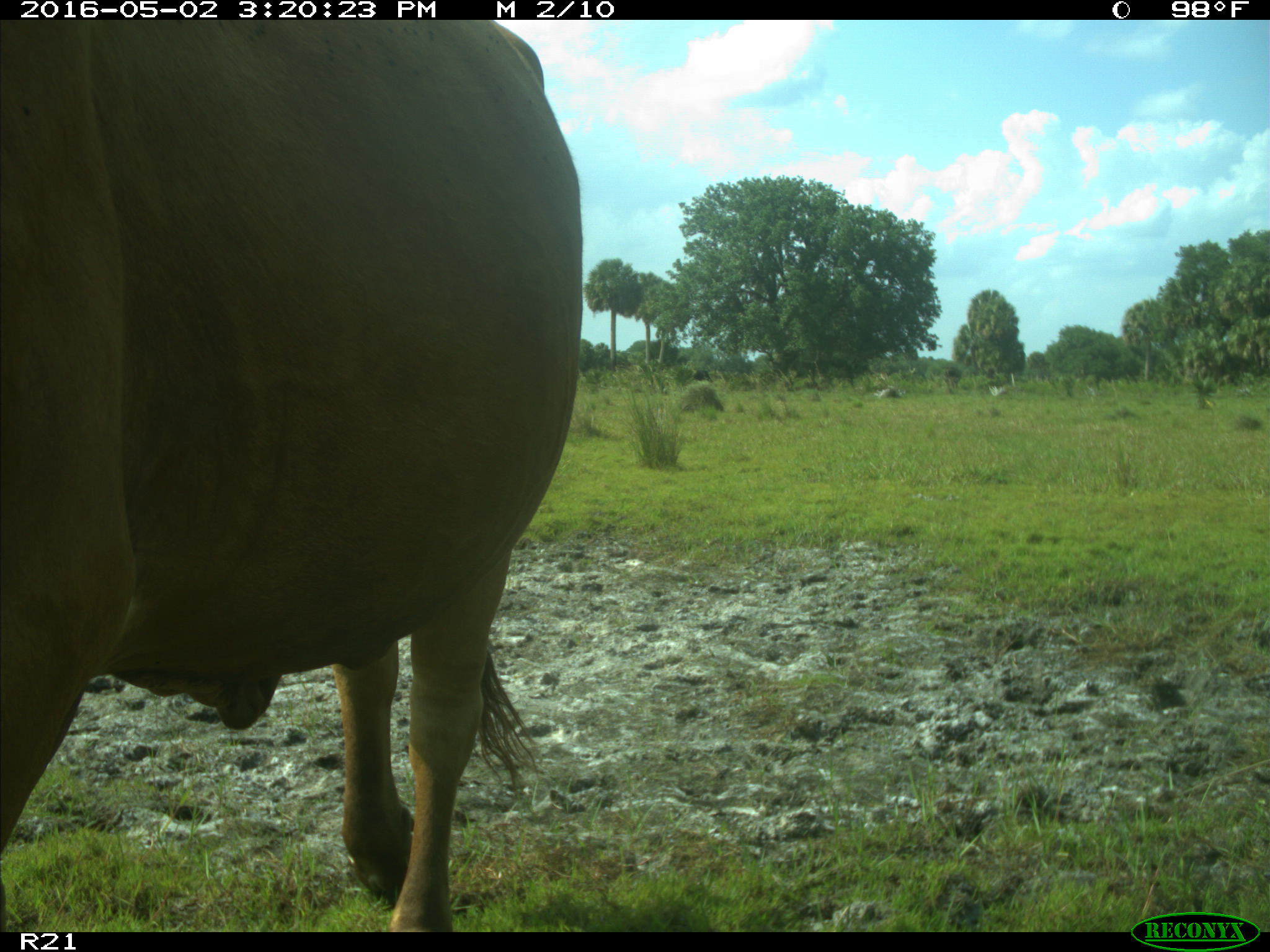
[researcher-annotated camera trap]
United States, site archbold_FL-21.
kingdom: Animalia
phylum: Chordata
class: Mammalia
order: Artiodactyla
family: Bovidae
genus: Bos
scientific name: Bos taurus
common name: domestic cow